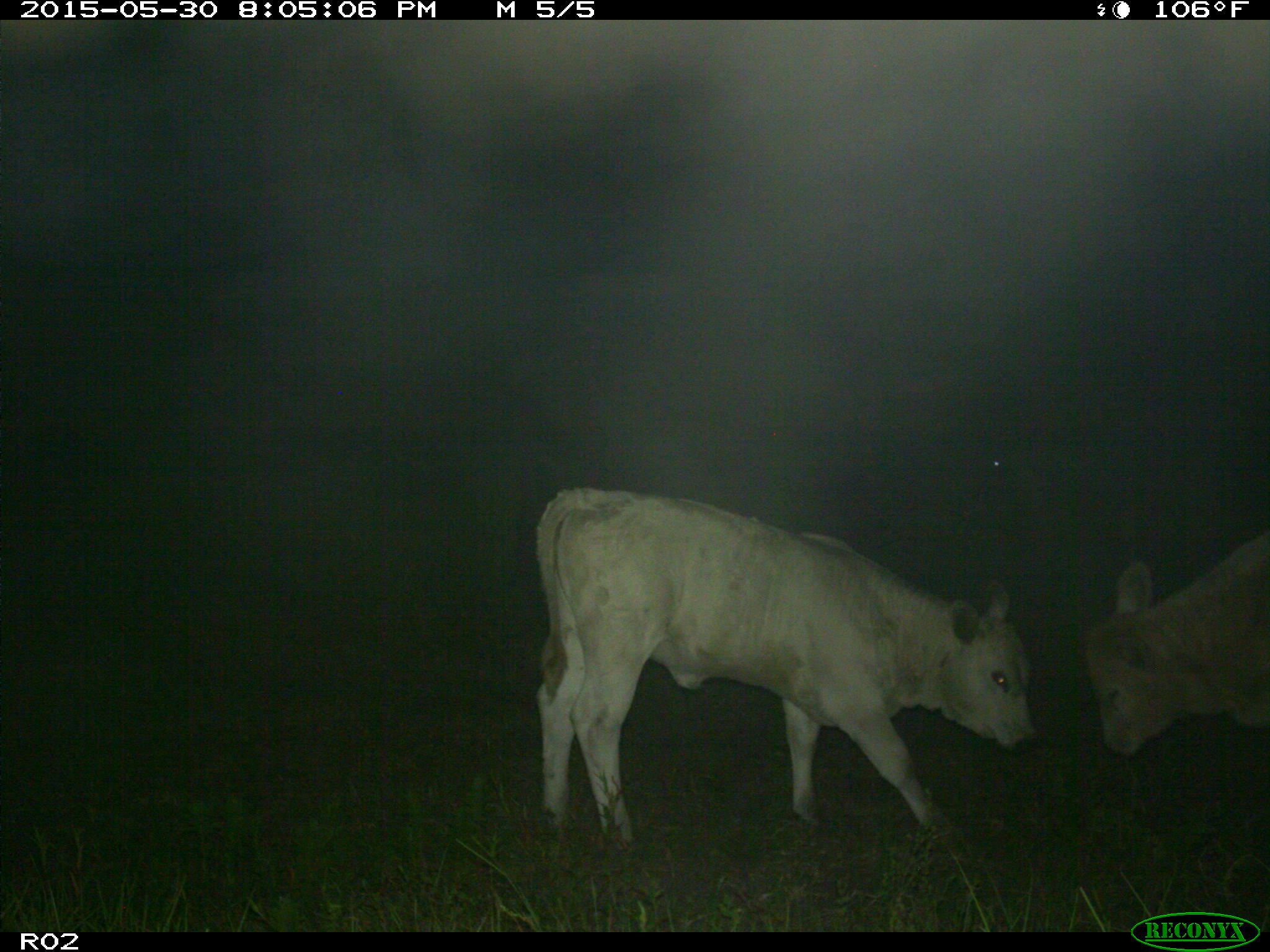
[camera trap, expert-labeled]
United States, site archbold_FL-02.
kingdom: Animalia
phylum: Chordata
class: Mammalia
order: Artiodactyla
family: Bovidae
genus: Bos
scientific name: Bos taurus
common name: domestic cow